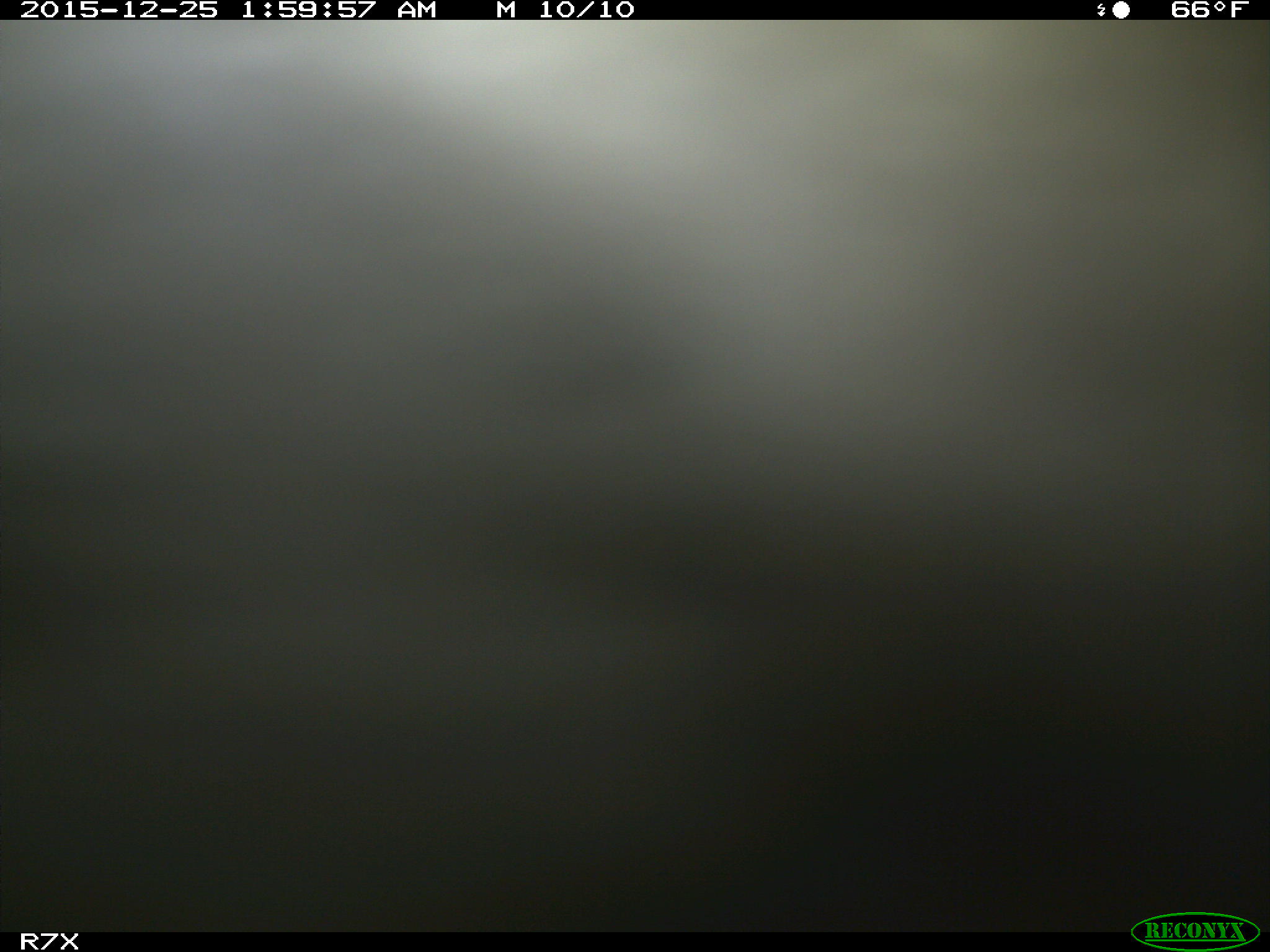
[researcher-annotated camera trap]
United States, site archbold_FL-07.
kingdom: Animalia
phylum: Chordata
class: Mammalia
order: Artiodactyla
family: Bovidae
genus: Bos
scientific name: Bos taurus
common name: domestic cow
Bos taurus (domestic cow).